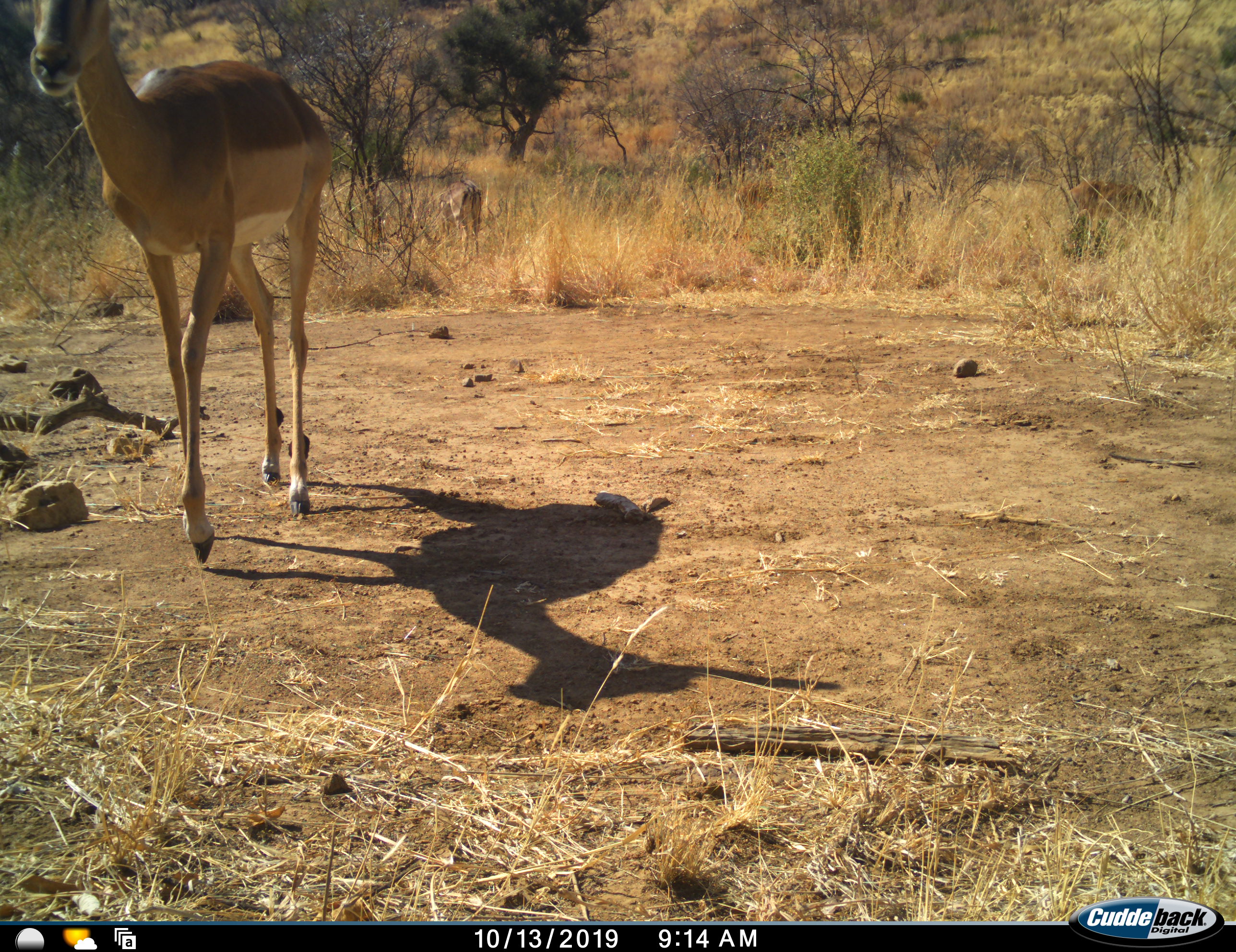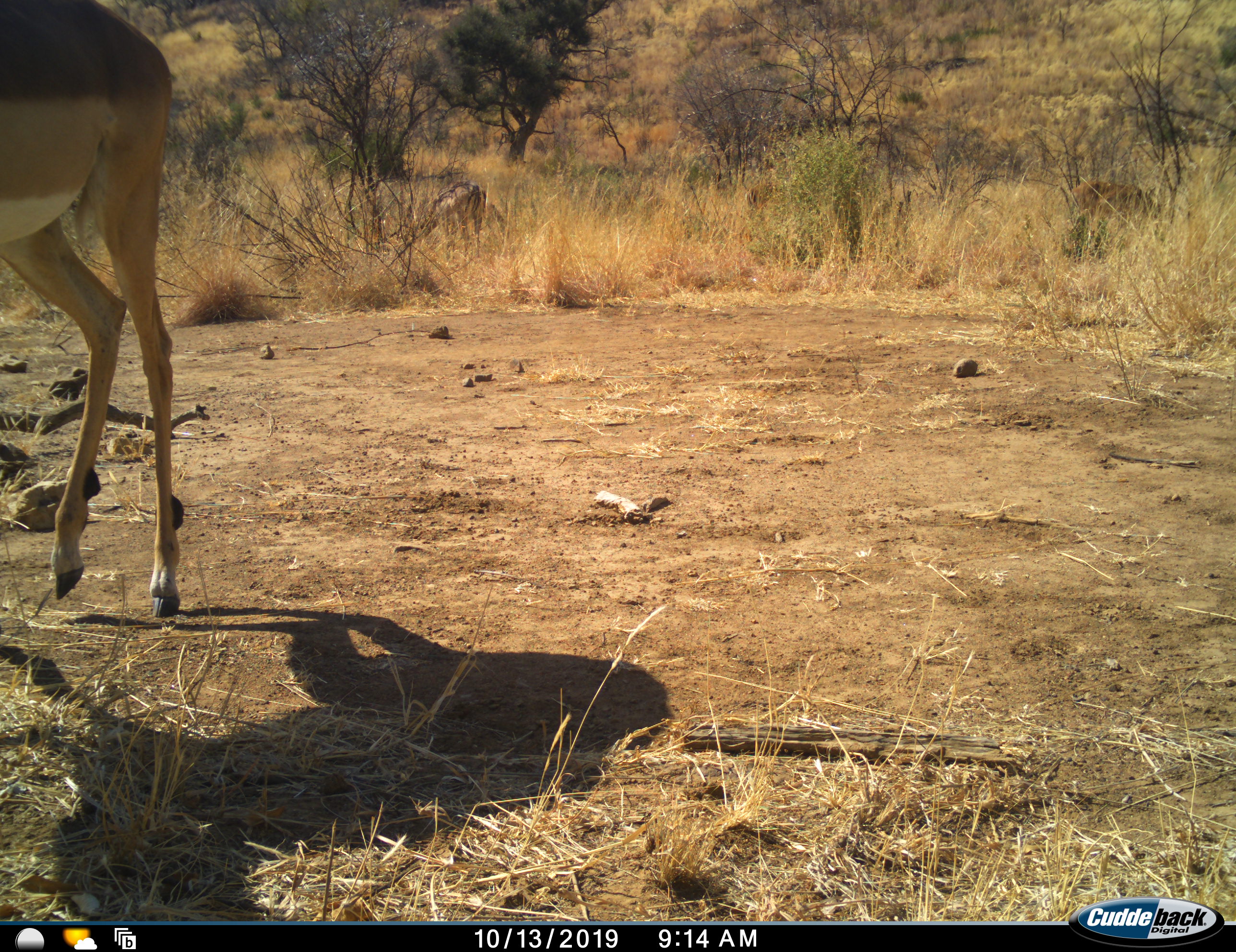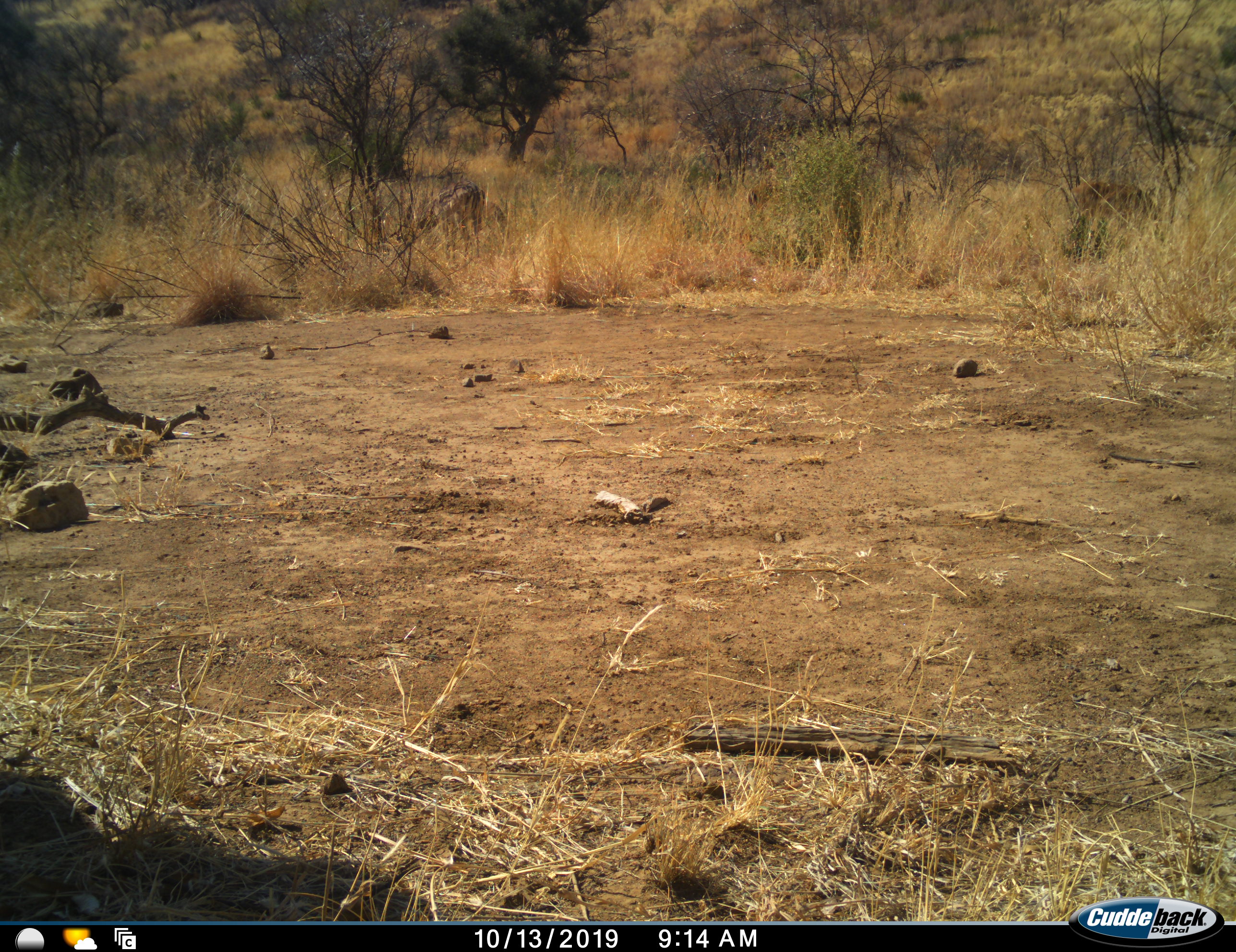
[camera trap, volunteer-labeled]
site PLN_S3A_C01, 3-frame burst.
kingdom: Animalia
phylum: Chordata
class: Mammalia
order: Artiodactyla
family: Bovidae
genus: Aepyceros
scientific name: Aepyceros melampus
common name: impala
Impala (Aepyceros melampus), count 4. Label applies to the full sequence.